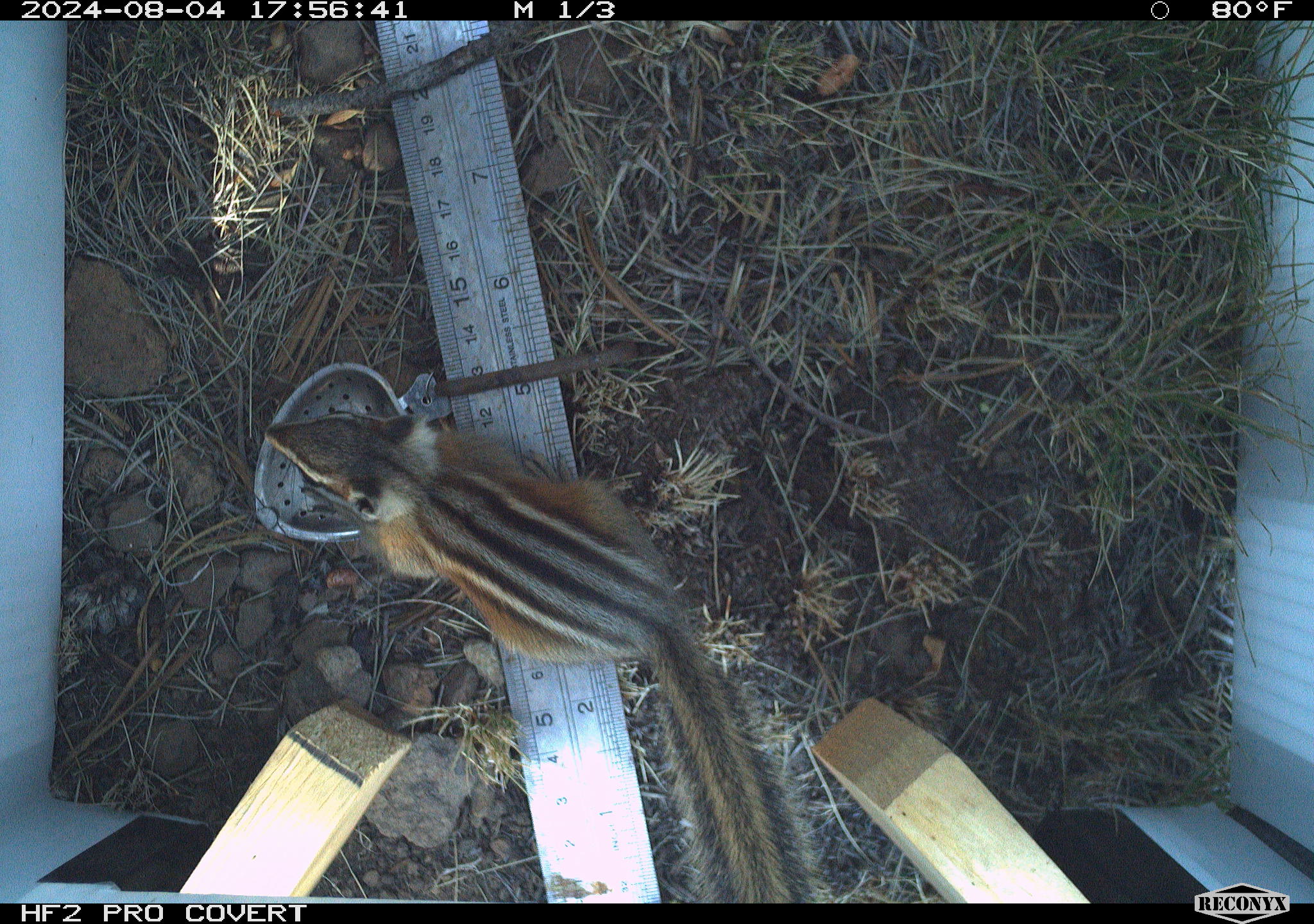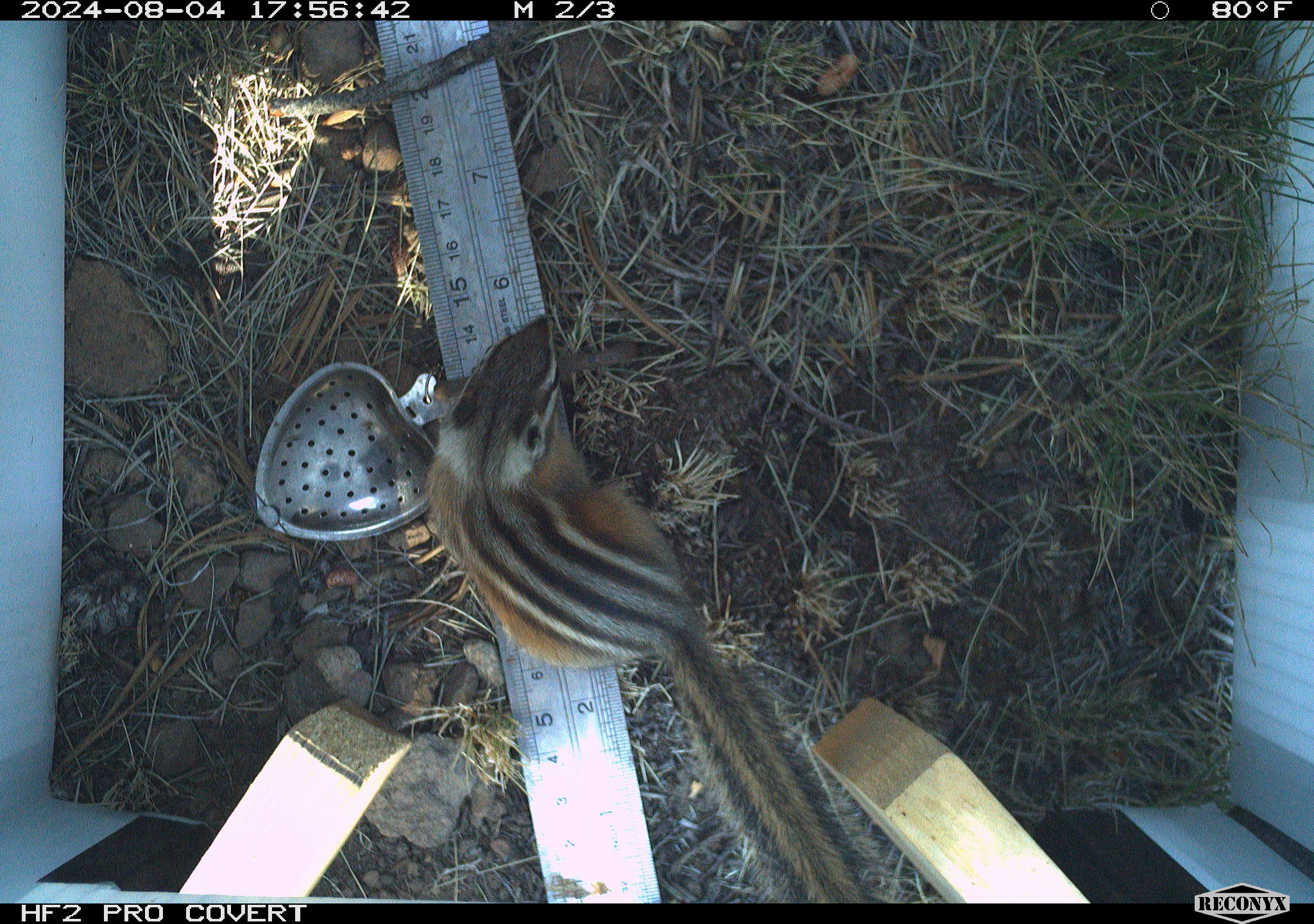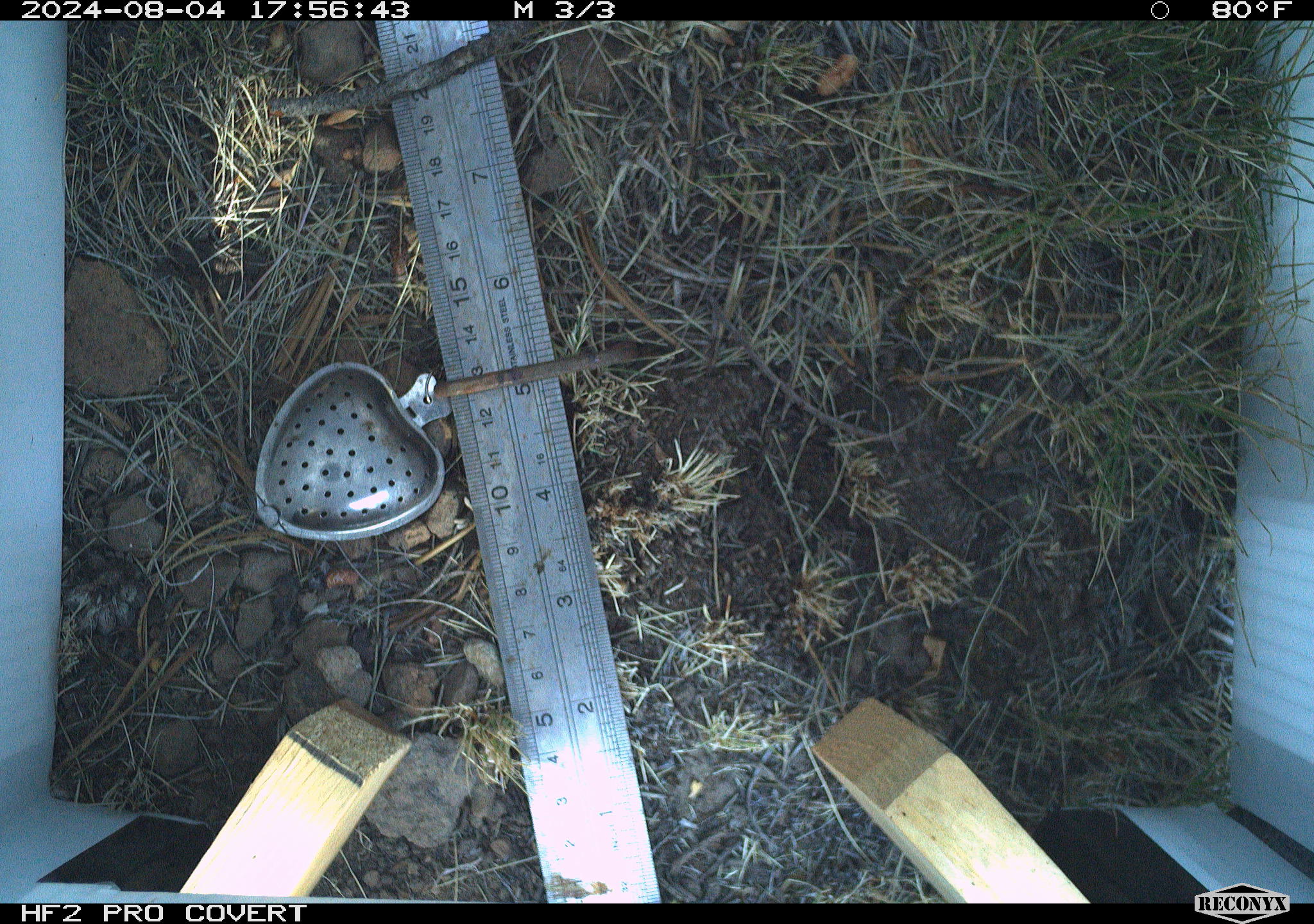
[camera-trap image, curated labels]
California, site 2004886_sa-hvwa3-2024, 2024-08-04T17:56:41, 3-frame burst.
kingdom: Animalia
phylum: Chordata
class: Mammalia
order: Rodentia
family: Sciuridae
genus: Neotamias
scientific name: Neotamias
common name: western chipmunks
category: neotamias species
Neotamias species (western chipmunks) (Neotamias).